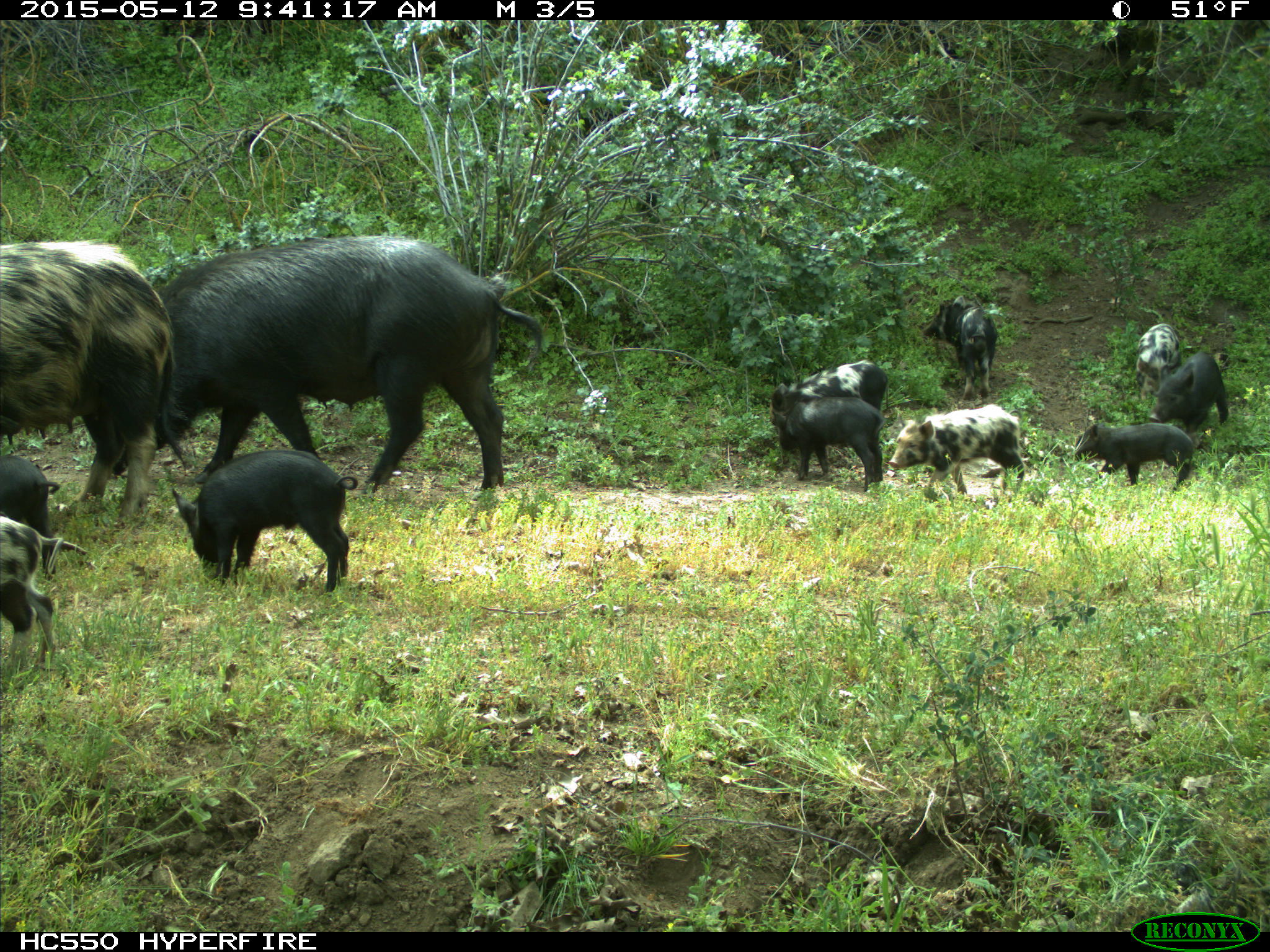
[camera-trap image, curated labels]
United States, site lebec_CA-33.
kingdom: Animalia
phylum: Chordata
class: Mammalia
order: Artiodactyla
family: Suidae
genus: Sus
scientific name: Sus scrofa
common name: wild boar